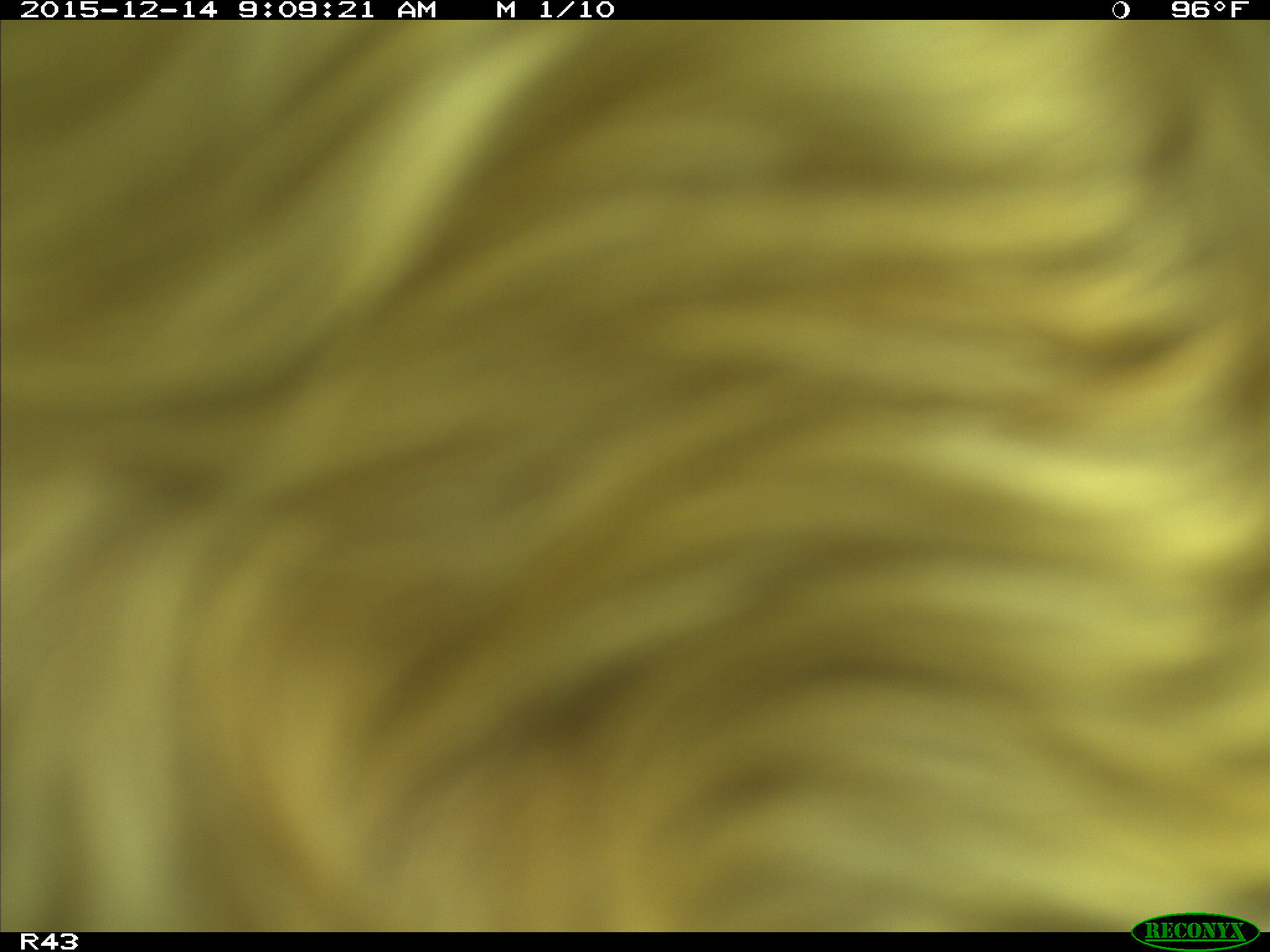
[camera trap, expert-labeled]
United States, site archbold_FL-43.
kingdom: Animalia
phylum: Chordata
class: Mammalia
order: Artiodactyla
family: Bovidae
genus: Bos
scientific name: Bos taurus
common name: domestic cow